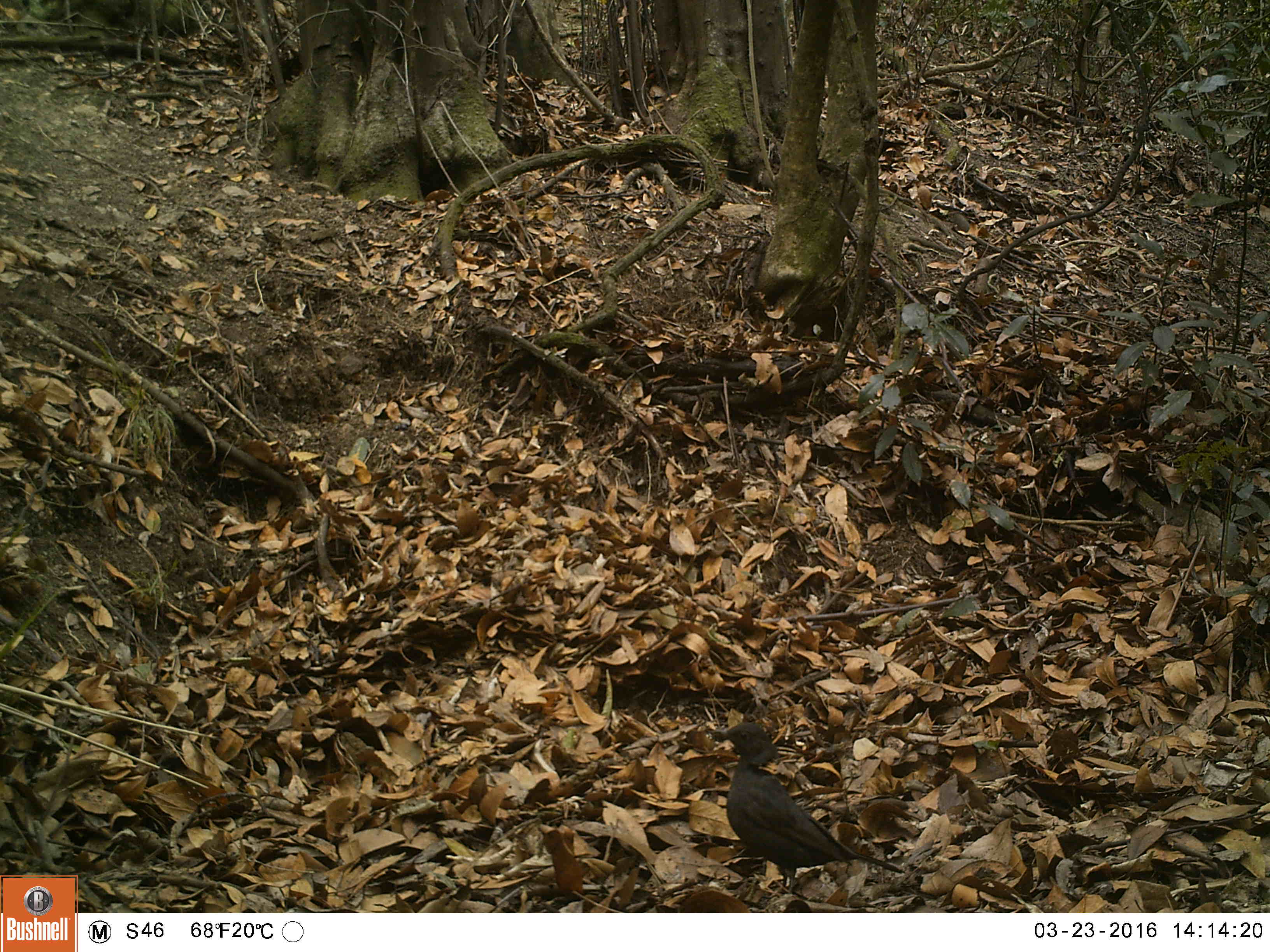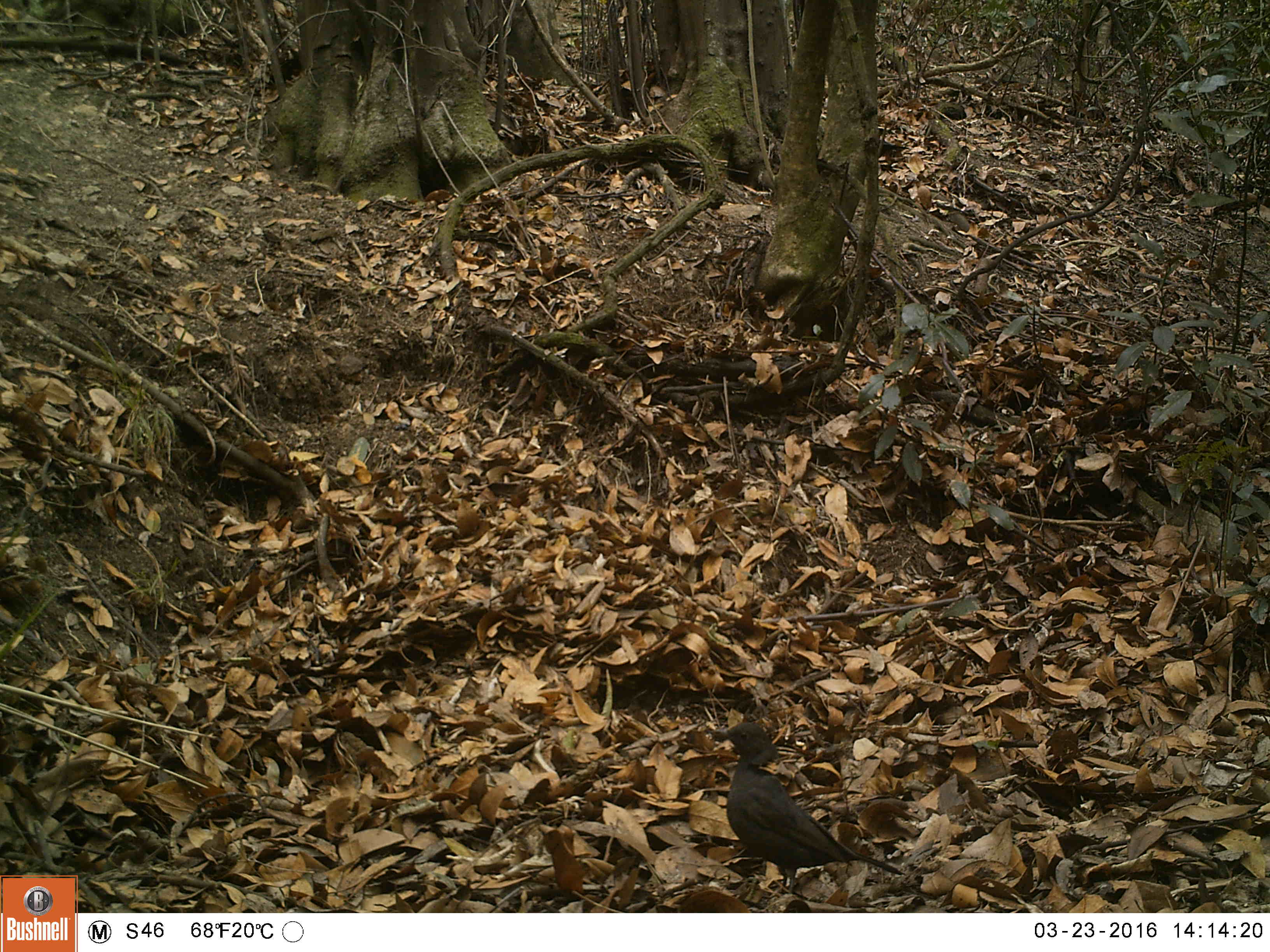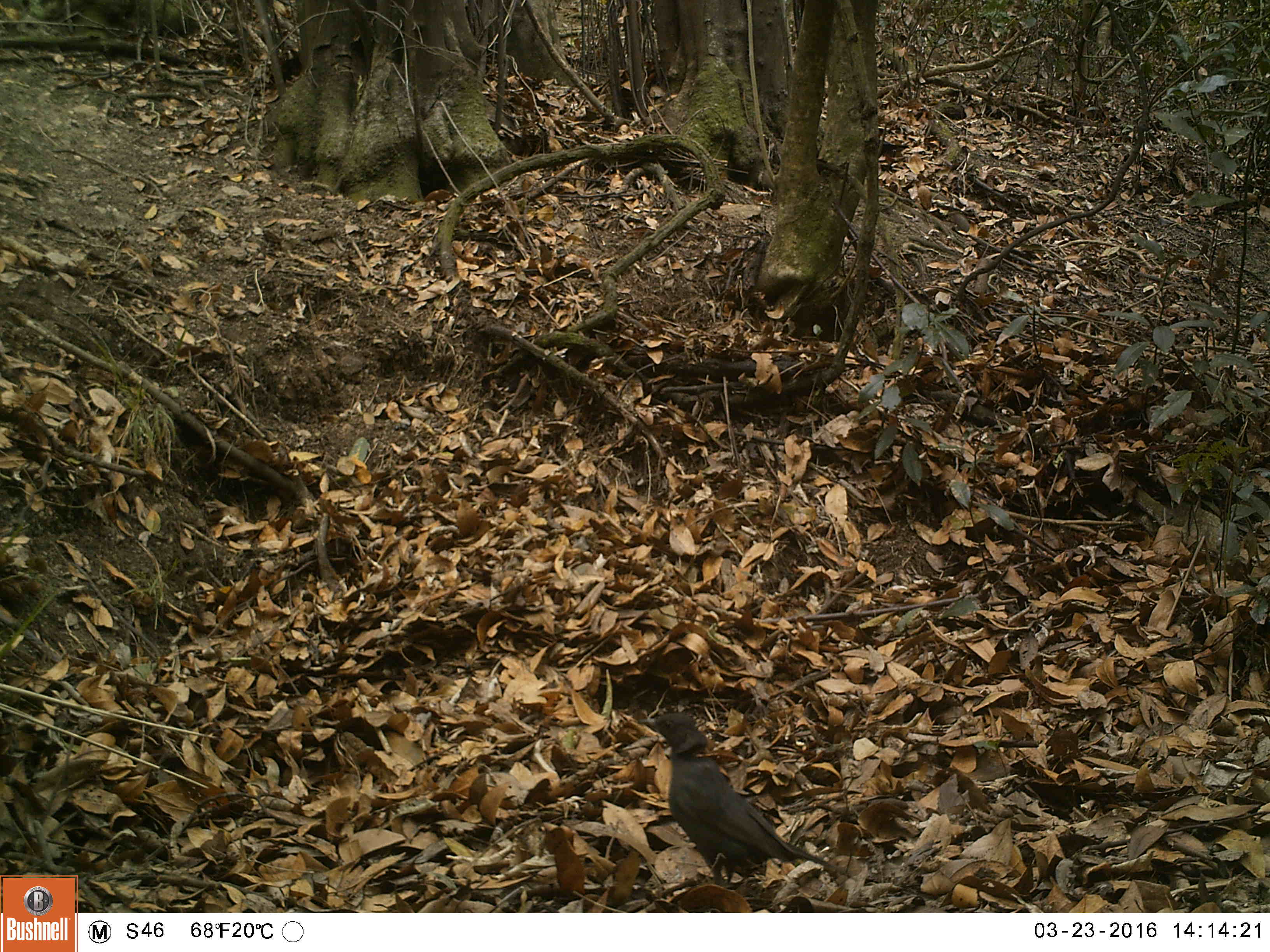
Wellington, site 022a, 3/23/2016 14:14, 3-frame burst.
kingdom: Animalia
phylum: Chordata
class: Aves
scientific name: Aves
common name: bird